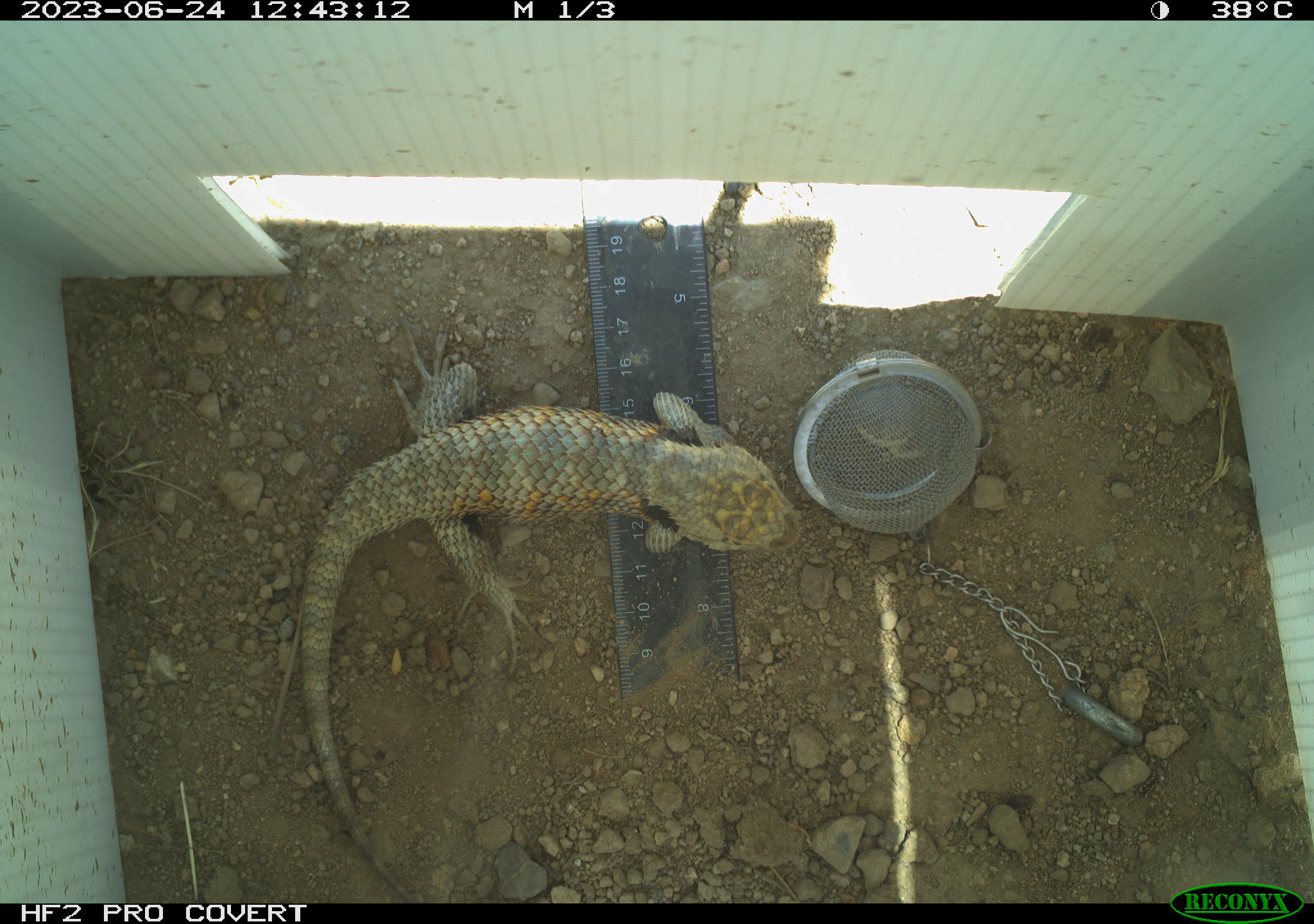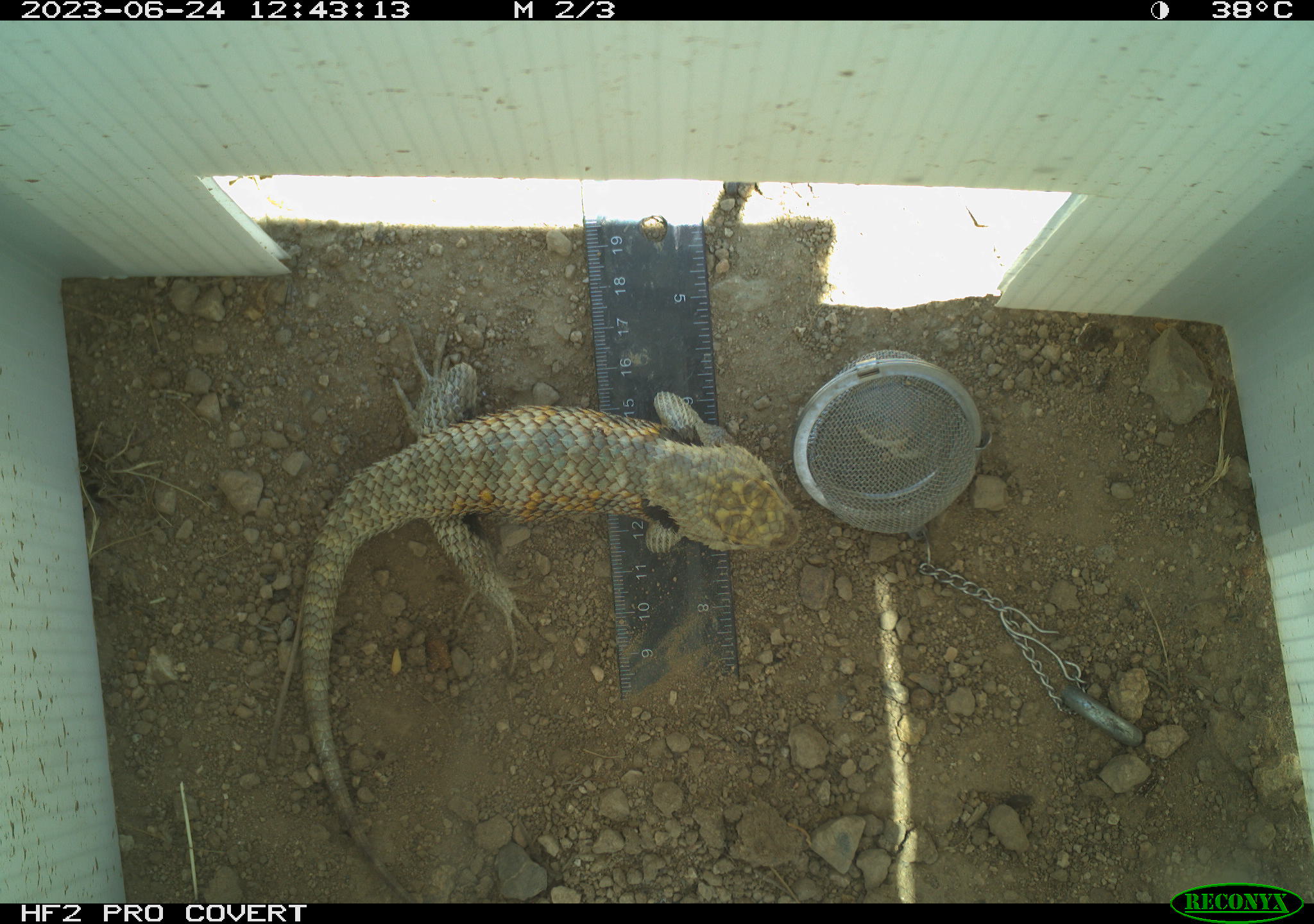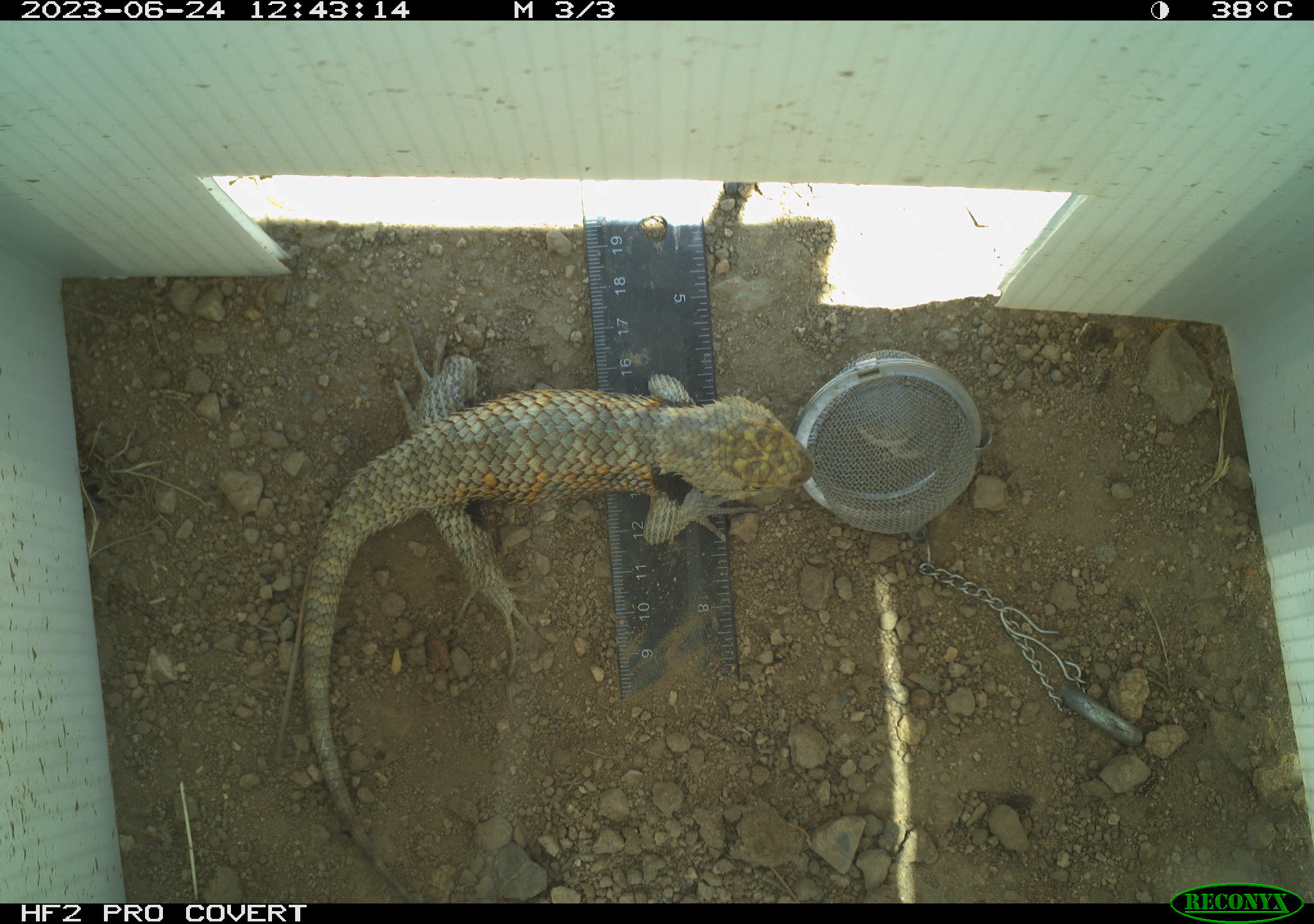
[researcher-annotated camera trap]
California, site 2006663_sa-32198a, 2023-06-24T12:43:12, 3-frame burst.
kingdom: Animalia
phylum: Chordata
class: Reptilia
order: Squamata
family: Phrynosomatidae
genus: Sceloporus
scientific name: Sceloporus uniformis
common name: yellow-backed spiny lizard